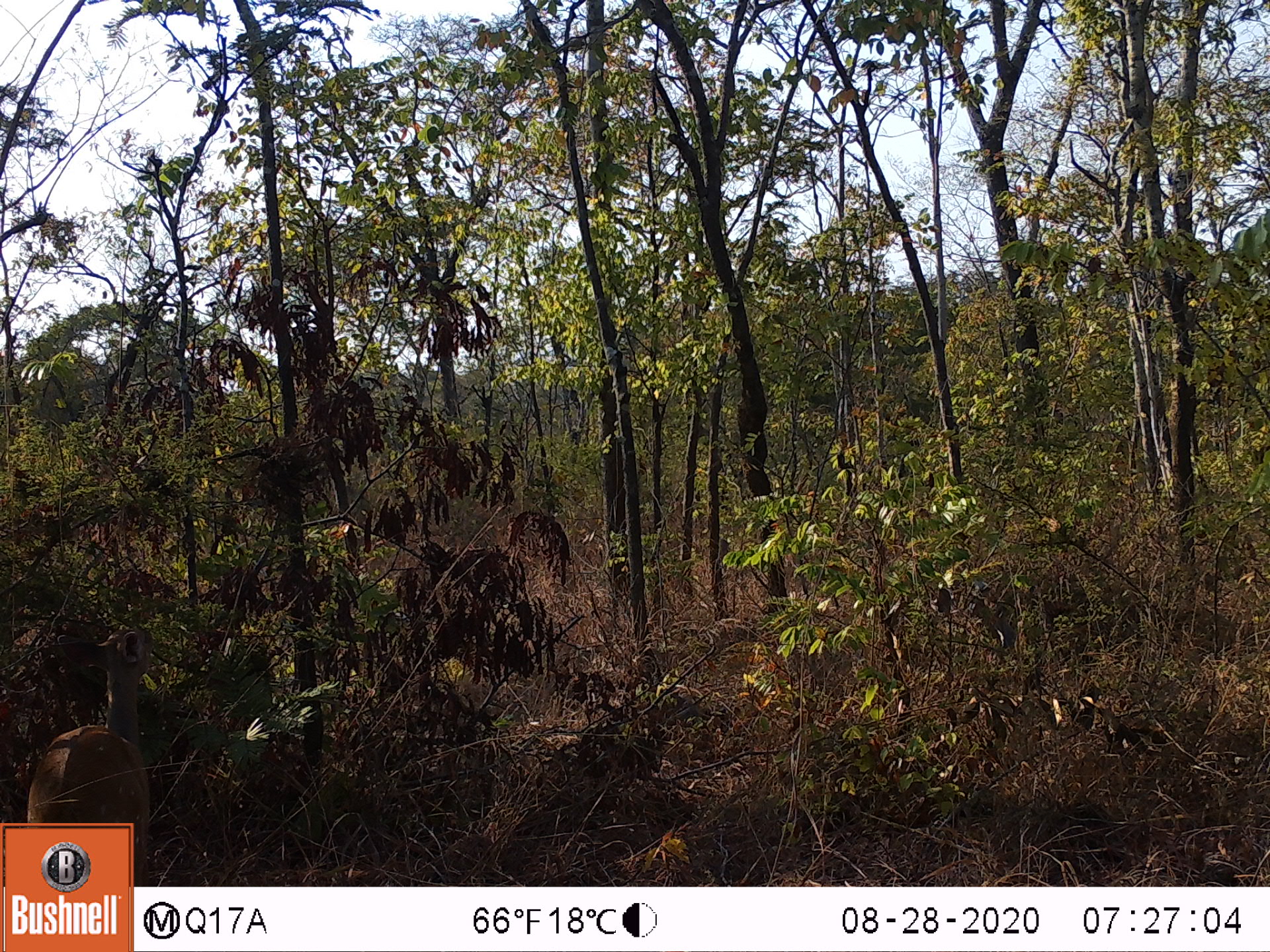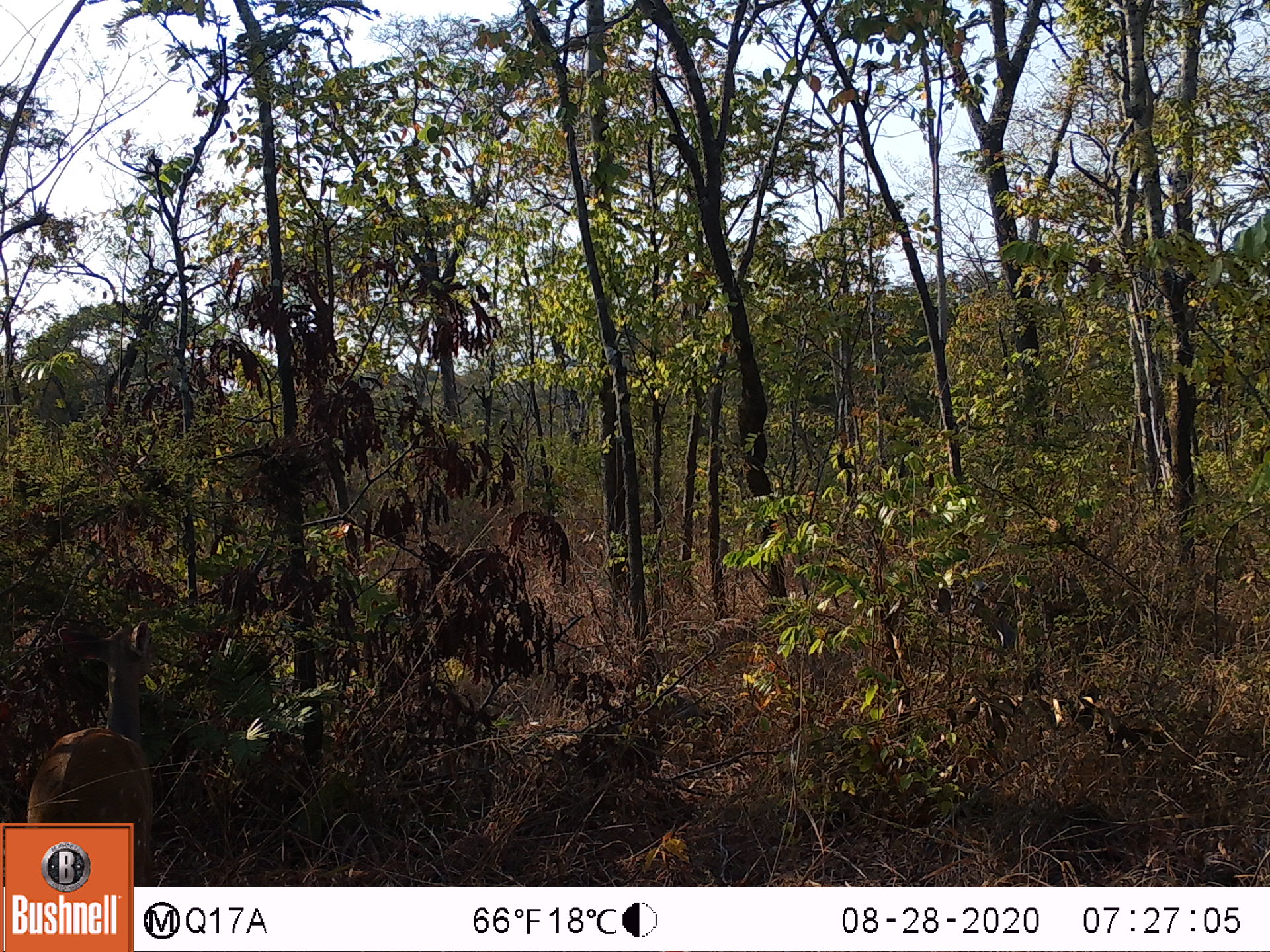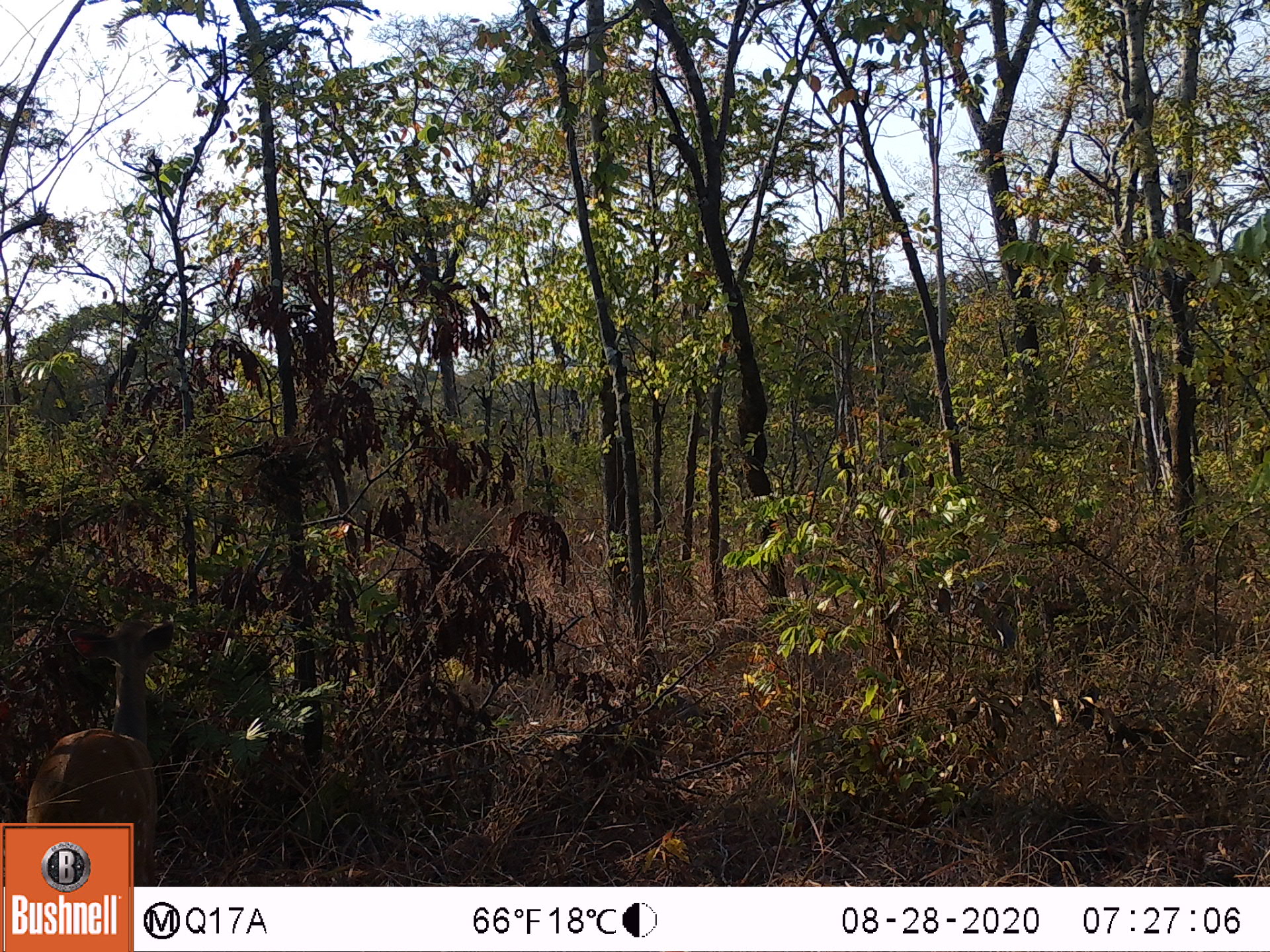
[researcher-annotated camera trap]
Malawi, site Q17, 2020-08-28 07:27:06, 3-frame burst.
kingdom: Animalia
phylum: Chordata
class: Mammalia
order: Artiodactyla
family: Bovidae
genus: Tragelaphus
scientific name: Tragelaphus sylvaticus sylvaticus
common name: cape bushbuck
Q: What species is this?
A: Cape bushbuck (Tragelaphus sylvaticus sylvaticus).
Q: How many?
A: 1.